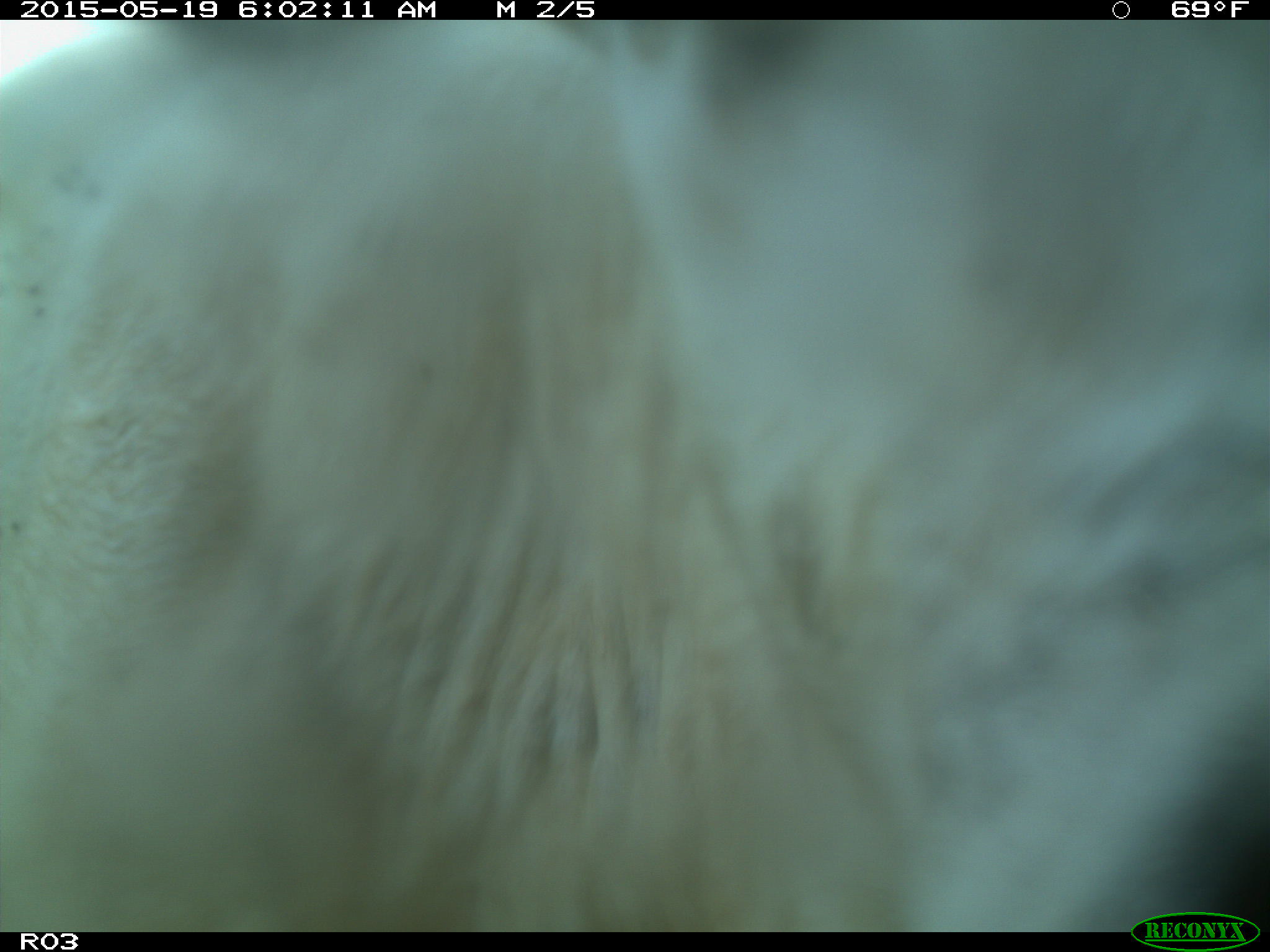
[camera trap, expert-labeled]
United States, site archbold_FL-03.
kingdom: Animalia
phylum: Chordata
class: Mammalia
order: Artiodactyla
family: Bovidae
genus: Bos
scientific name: Bos taurus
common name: domestic cow